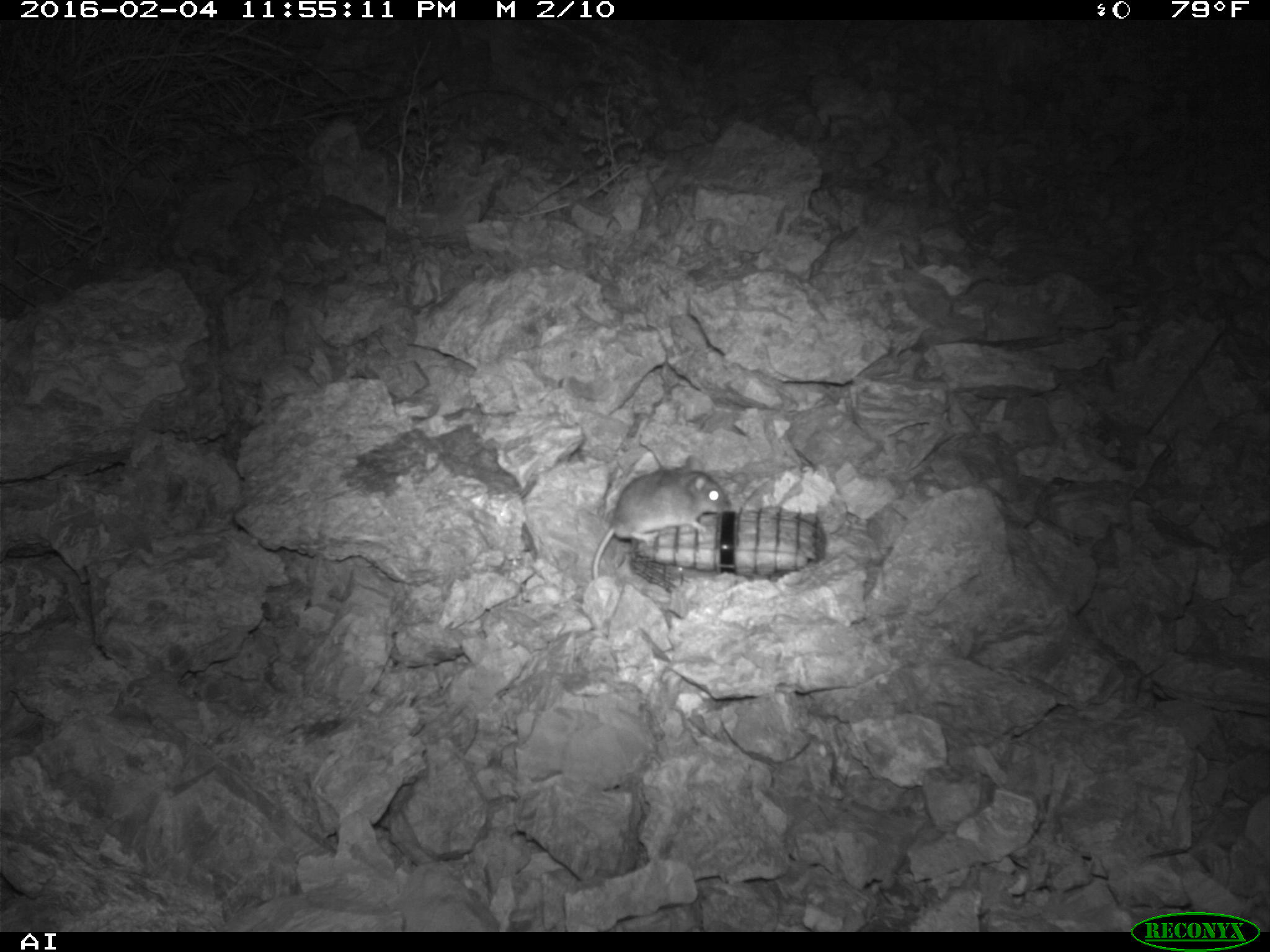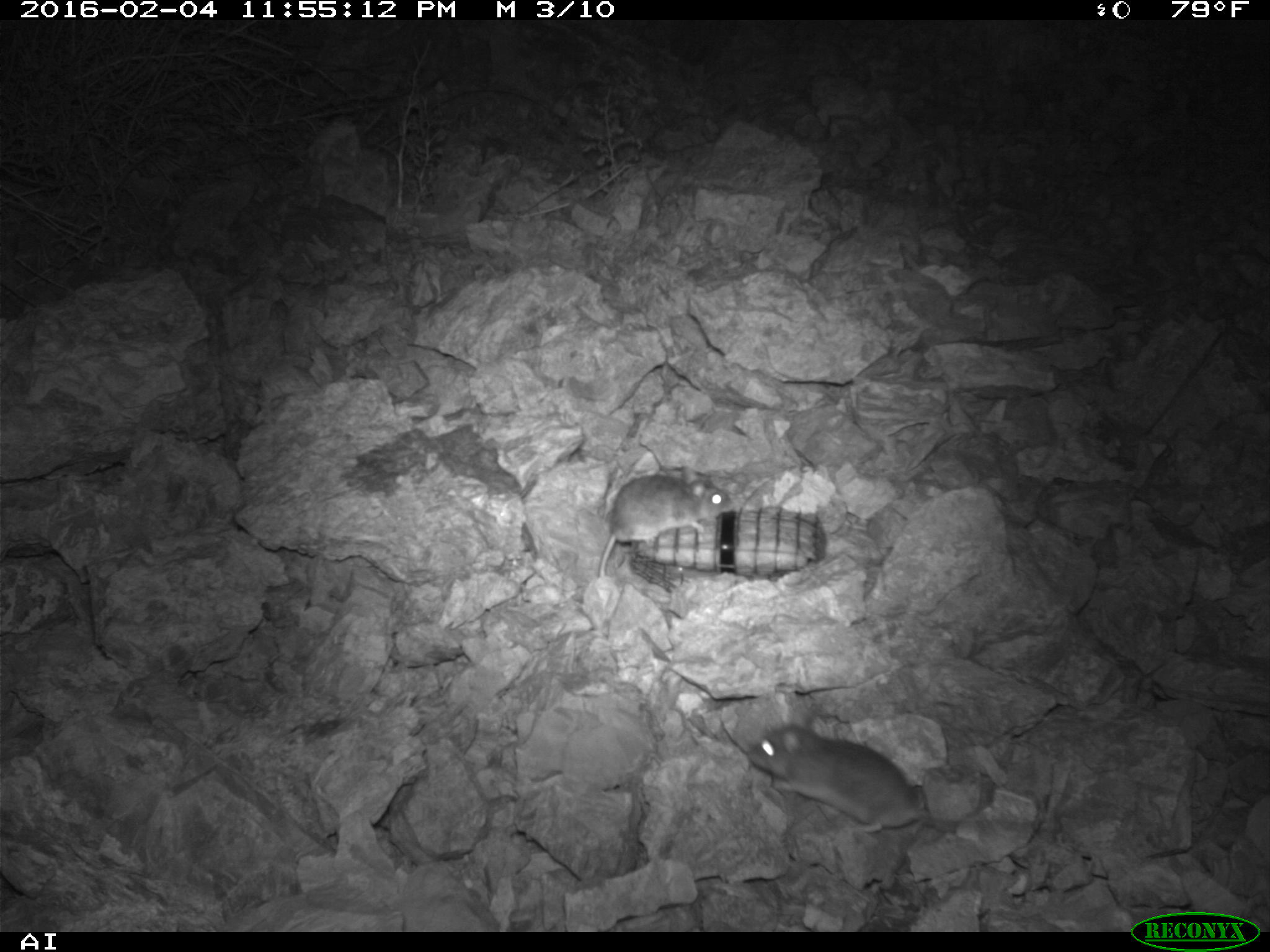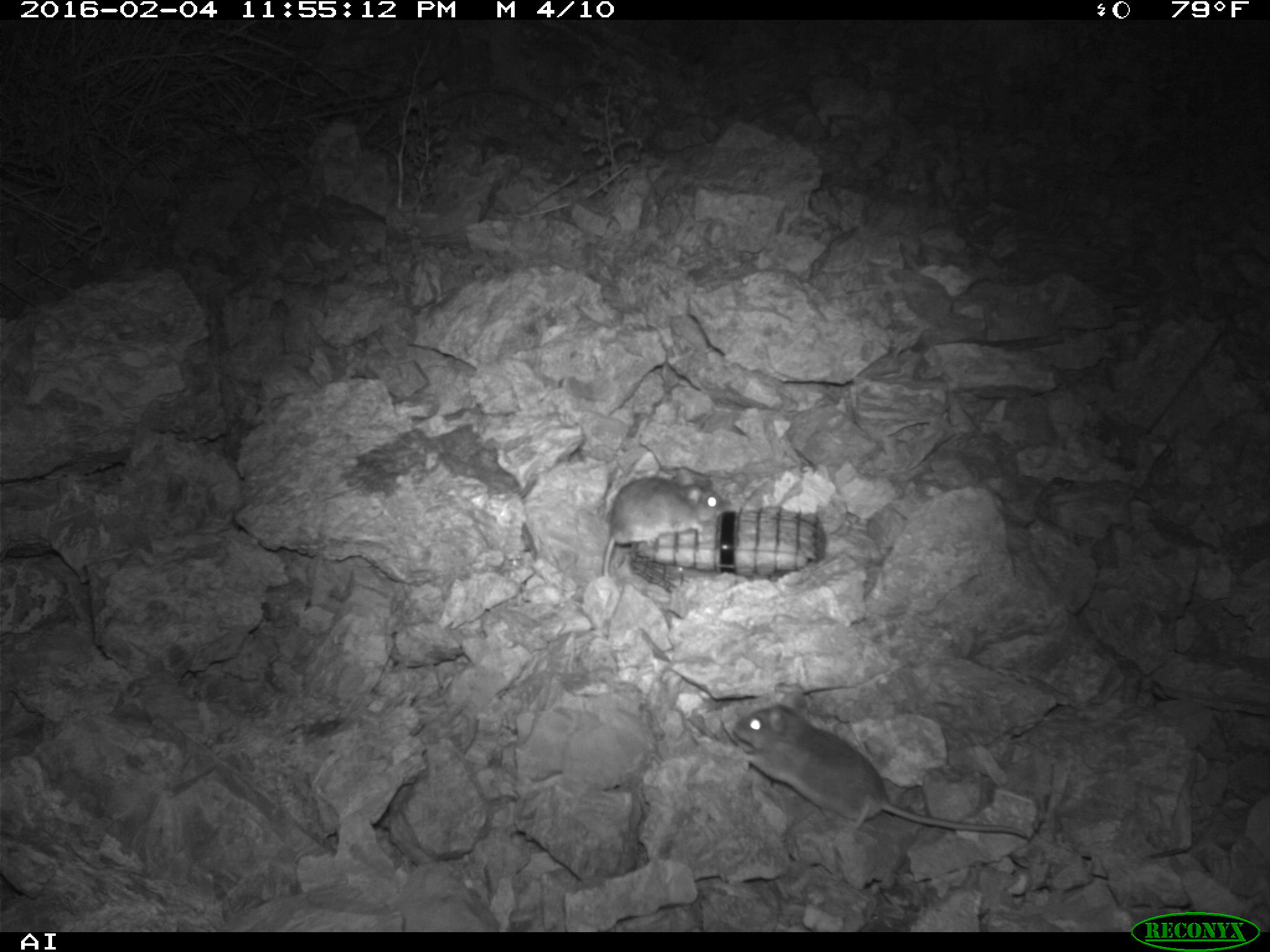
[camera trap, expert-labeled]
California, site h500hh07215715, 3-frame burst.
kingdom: Animalia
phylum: Chordata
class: Mammalia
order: Rodentia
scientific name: Rodentia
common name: rodent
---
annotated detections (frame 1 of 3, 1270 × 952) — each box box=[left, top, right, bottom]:
rodent: box=[588, 452, 731, 578]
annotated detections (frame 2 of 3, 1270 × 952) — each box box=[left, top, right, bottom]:
rodent: box=[746, 723, 931, 835]; box=[596, 472, 732, 576]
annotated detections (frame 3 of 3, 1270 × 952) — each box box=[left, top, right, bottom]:
rodent: box=[734, 691, 1028, 839]; box=[603, 467, 725, 578]